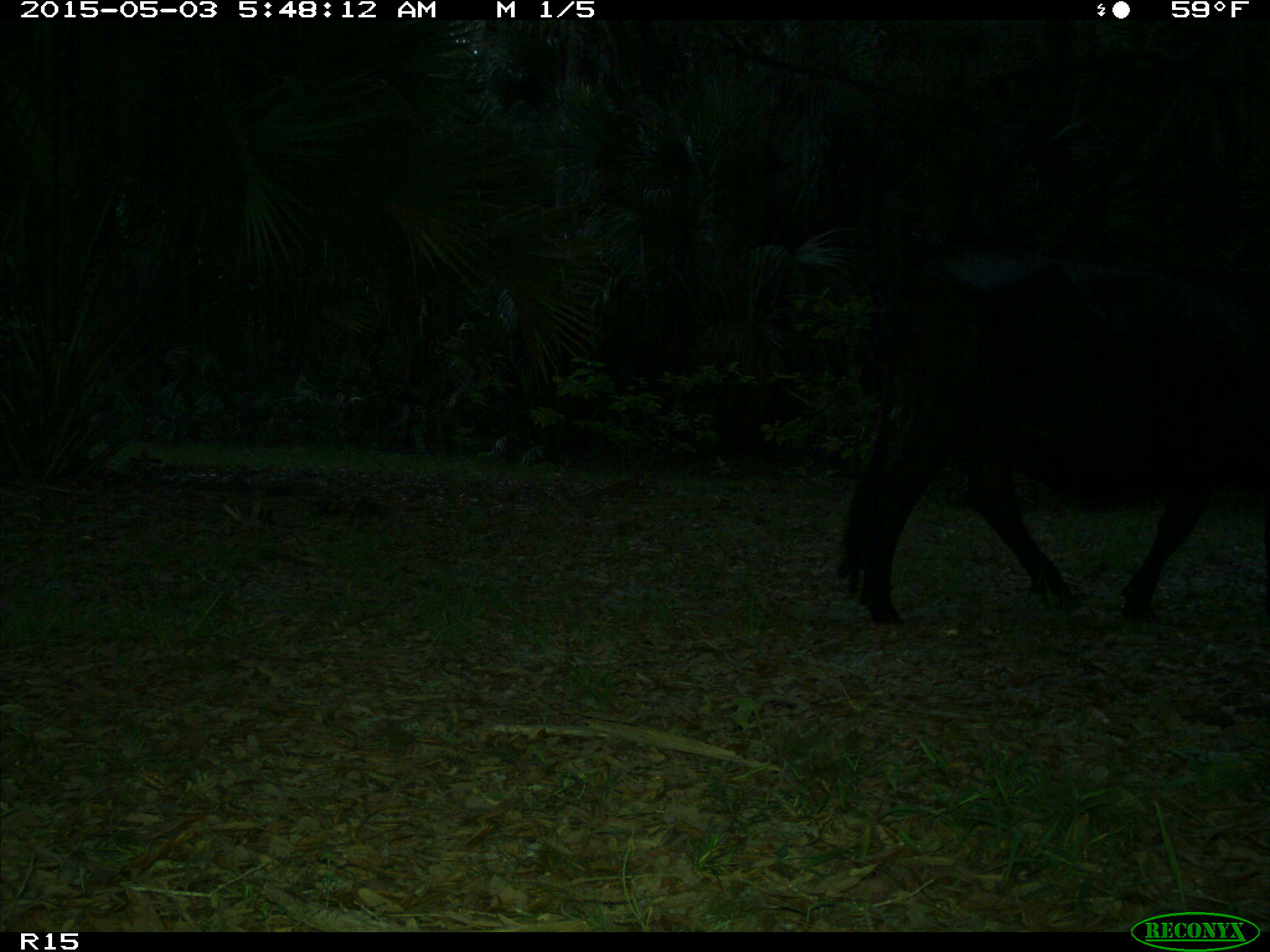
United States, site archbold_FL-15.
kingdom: Animalia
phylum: Chordata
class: Mammalia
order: Artiodactyla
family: Bovidae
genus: Bos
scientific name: Bos taurus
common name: domestic cow